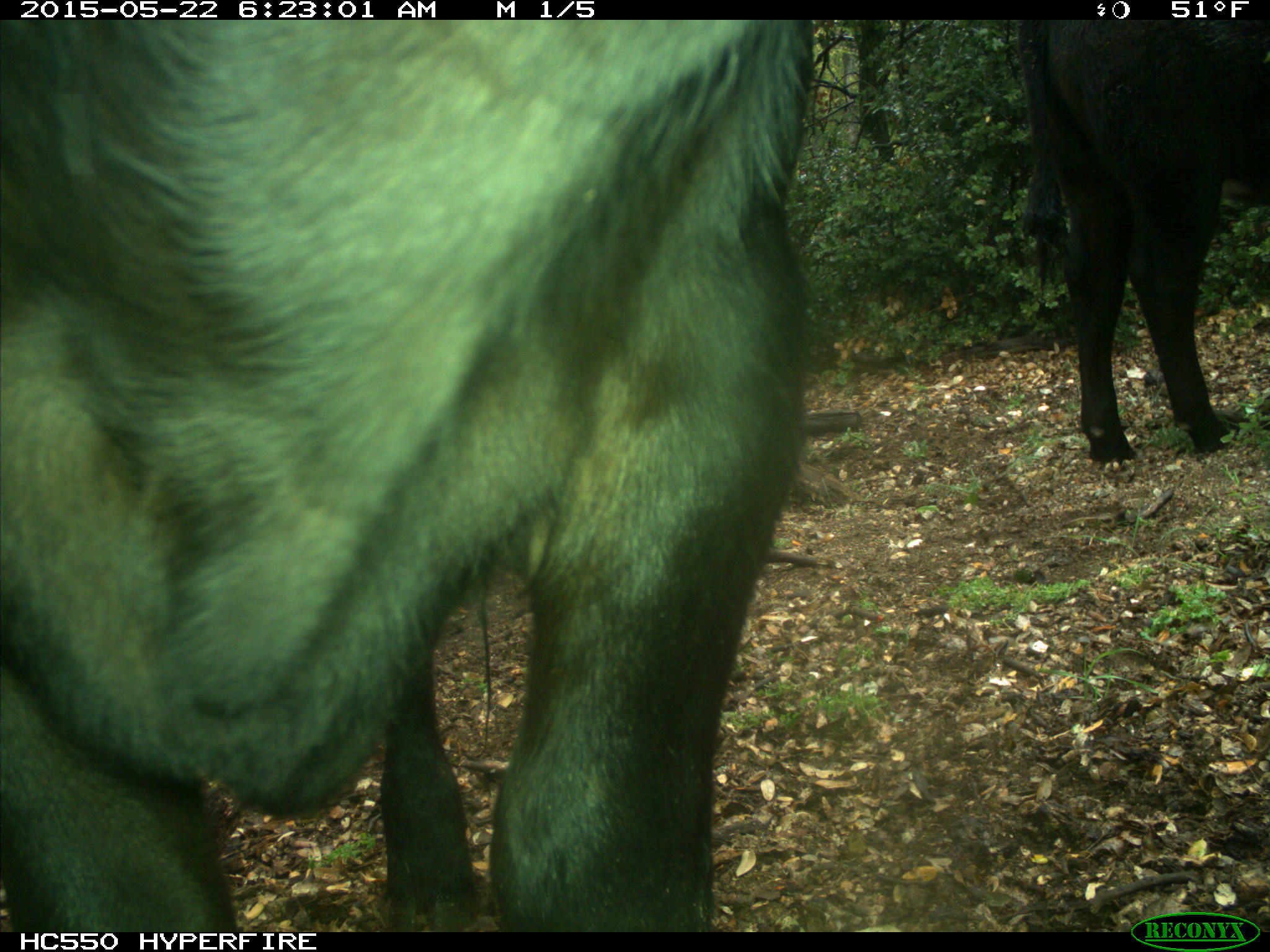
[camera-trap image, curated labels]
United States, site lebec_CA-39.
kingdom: Animalia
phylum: Chordata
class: Mammalia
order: Artiodactyla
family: Bovidae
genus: Bos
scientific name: Bos taurus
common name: domestic cow